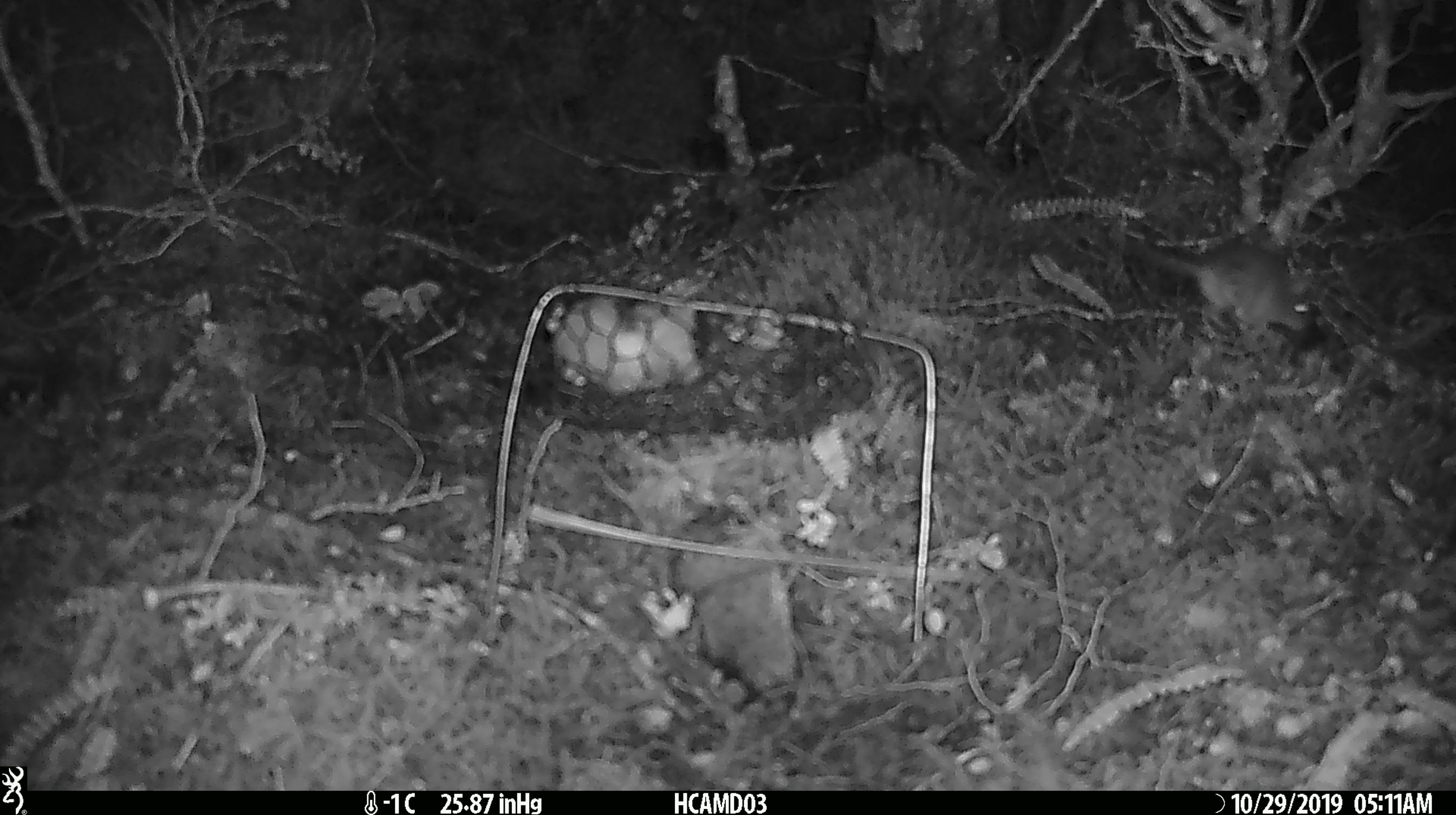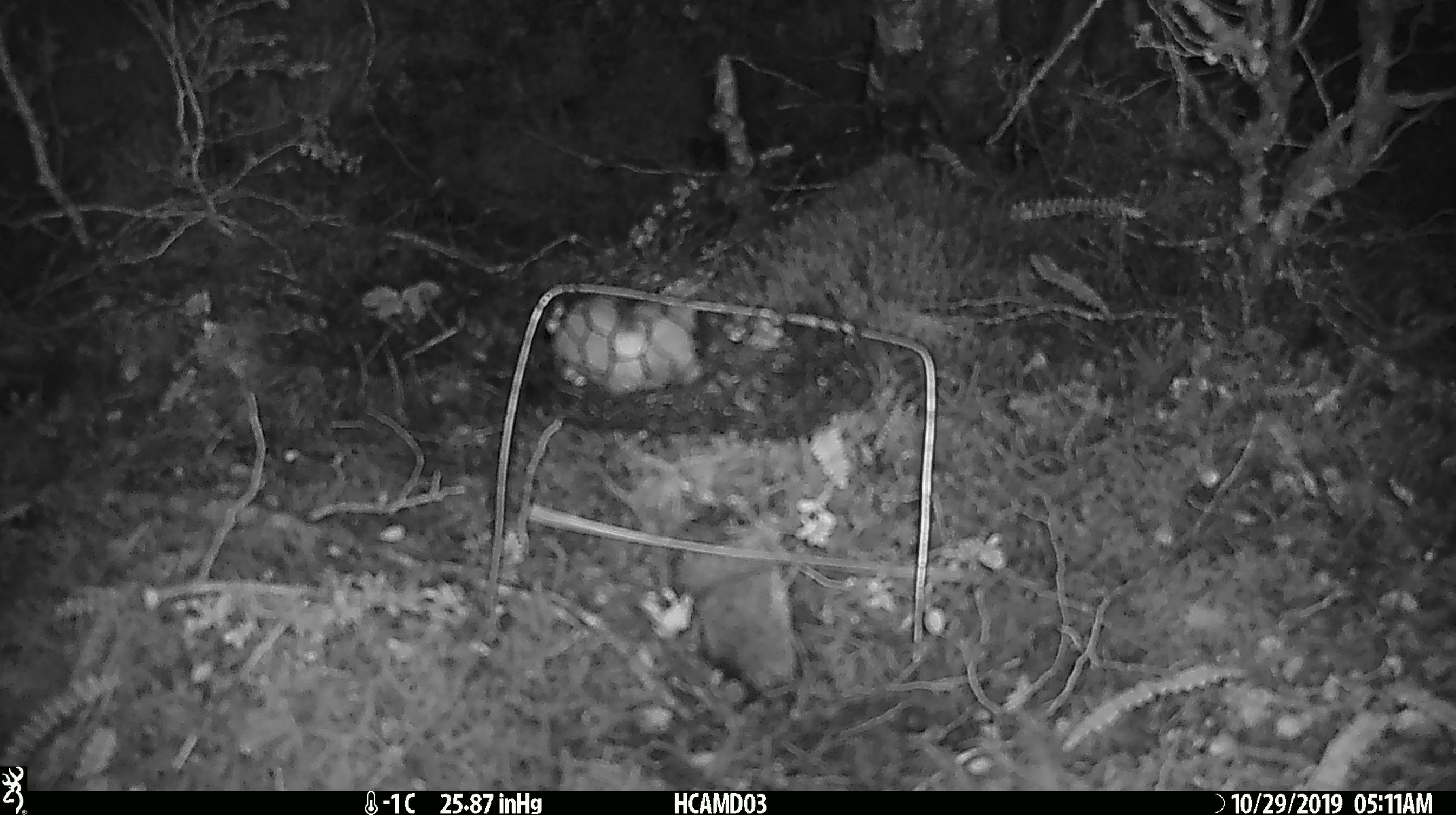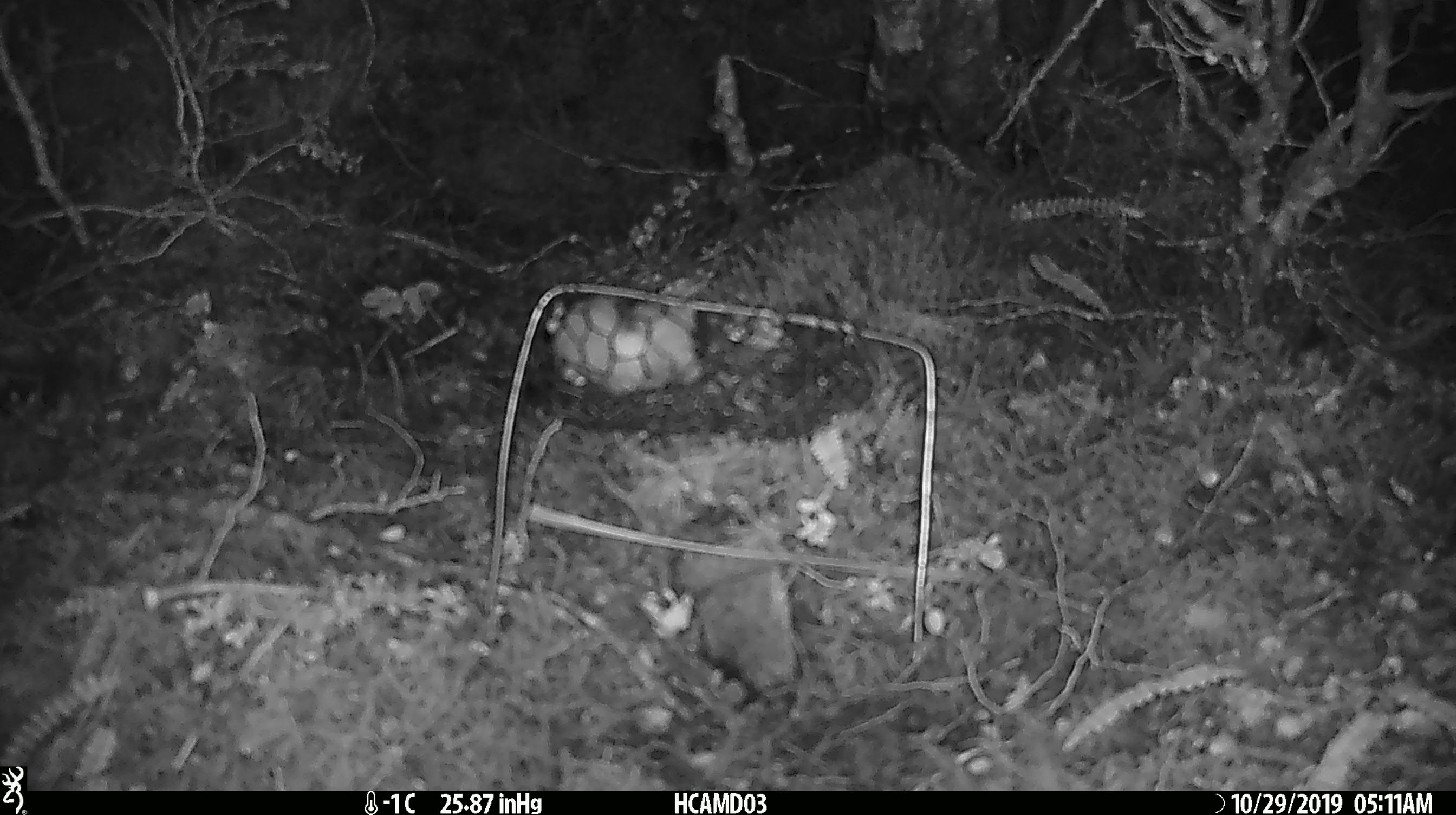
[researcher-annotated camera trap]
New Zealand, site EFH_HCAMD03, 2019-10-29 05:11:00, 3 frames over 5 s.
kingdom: Animalia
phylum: Chordata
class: Mammalia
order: Rodentia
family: Muridae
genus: Mus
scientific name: Mus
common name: mouse